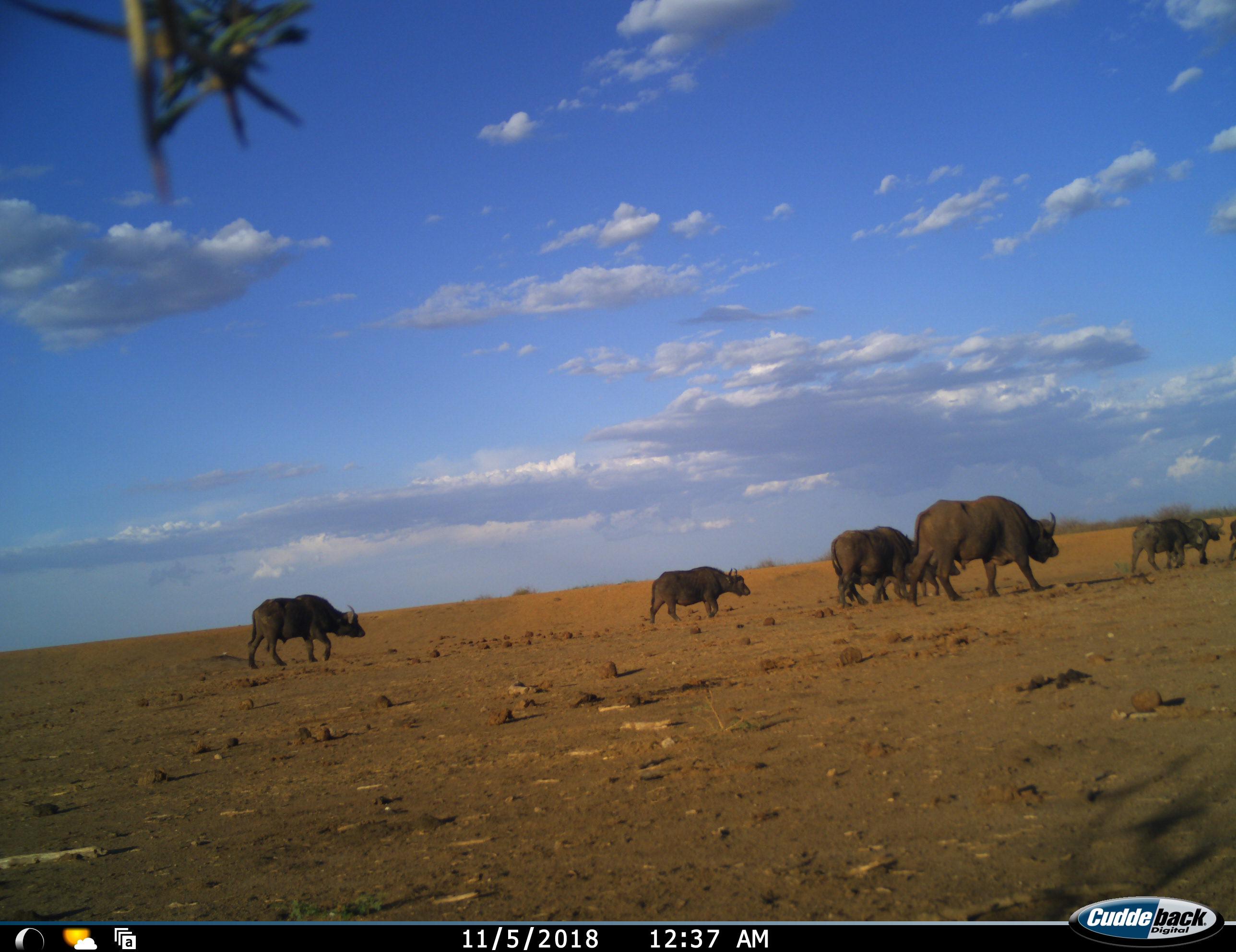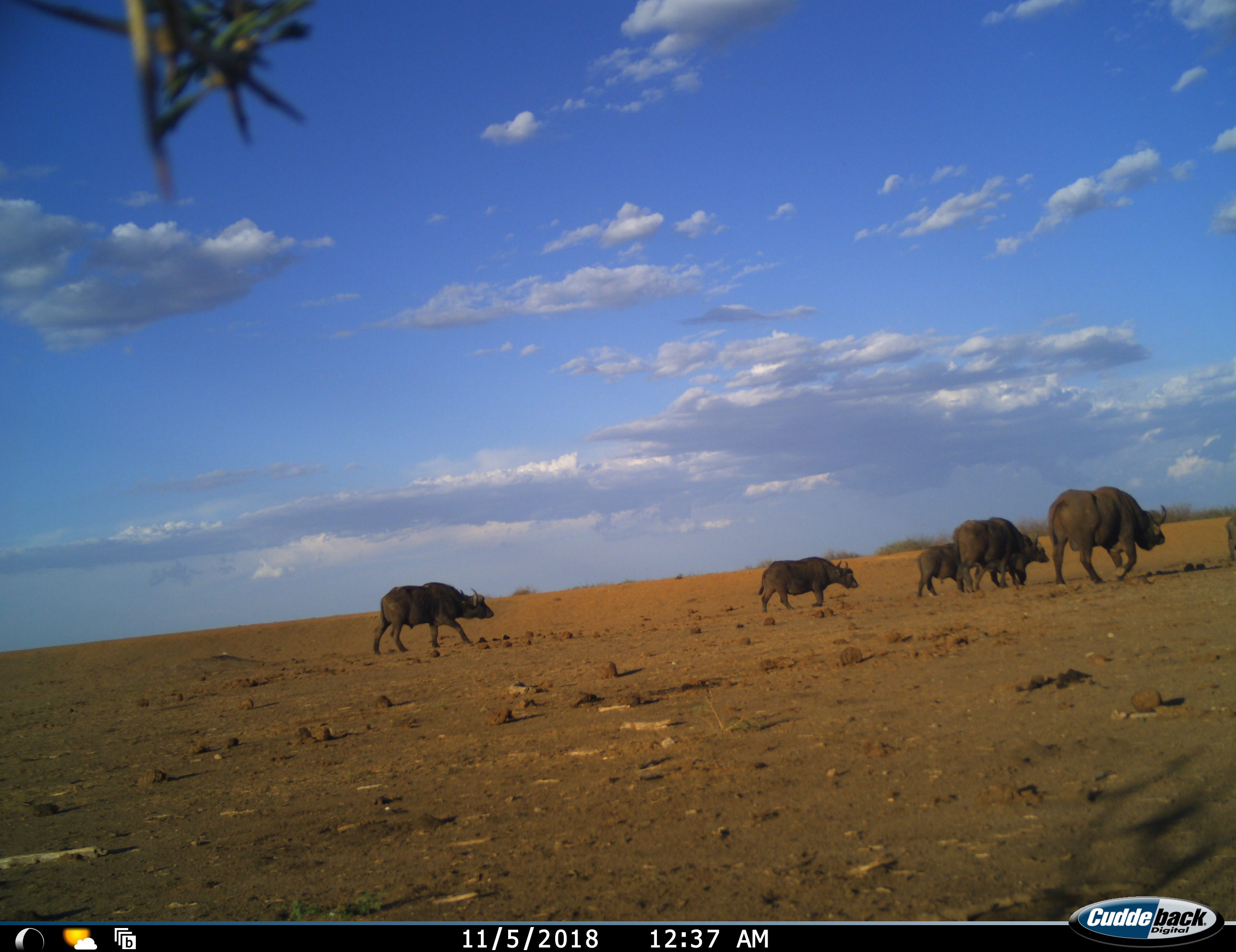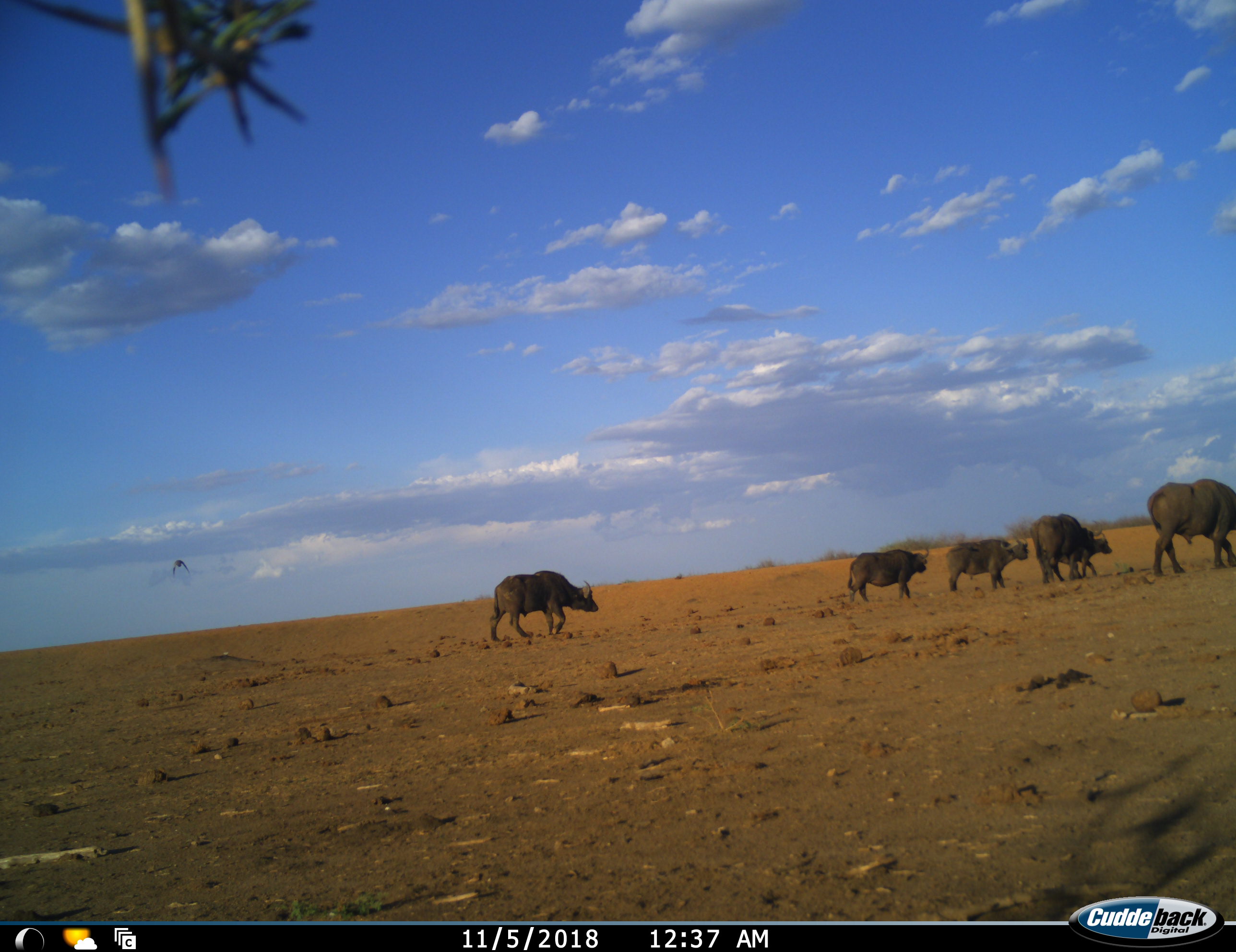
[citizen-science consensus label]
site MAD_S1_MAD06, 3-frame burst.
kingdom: Animalia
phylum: Chordata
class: Mammalia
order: Artiodactyla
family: Bovidae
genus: Syncerus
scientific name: Syncerus caffer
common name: african buffalo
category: buffalo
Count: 8.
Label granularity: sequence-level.